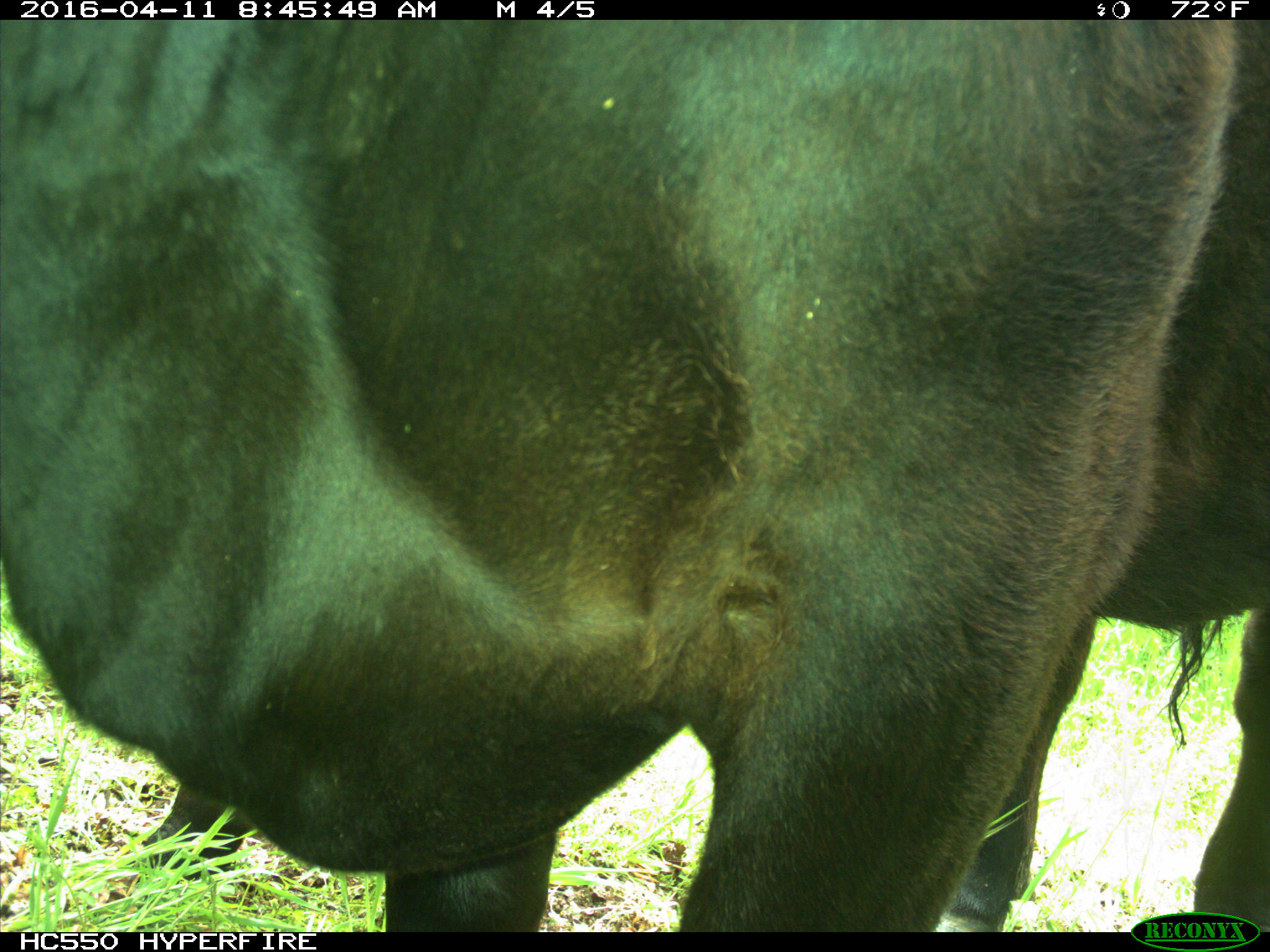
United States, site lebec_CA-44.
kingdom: Animalia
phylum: Chordata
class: Mammalia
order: Artiodactyla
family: Bovidae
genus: Bos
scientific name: Bos taurus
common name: domestic cow